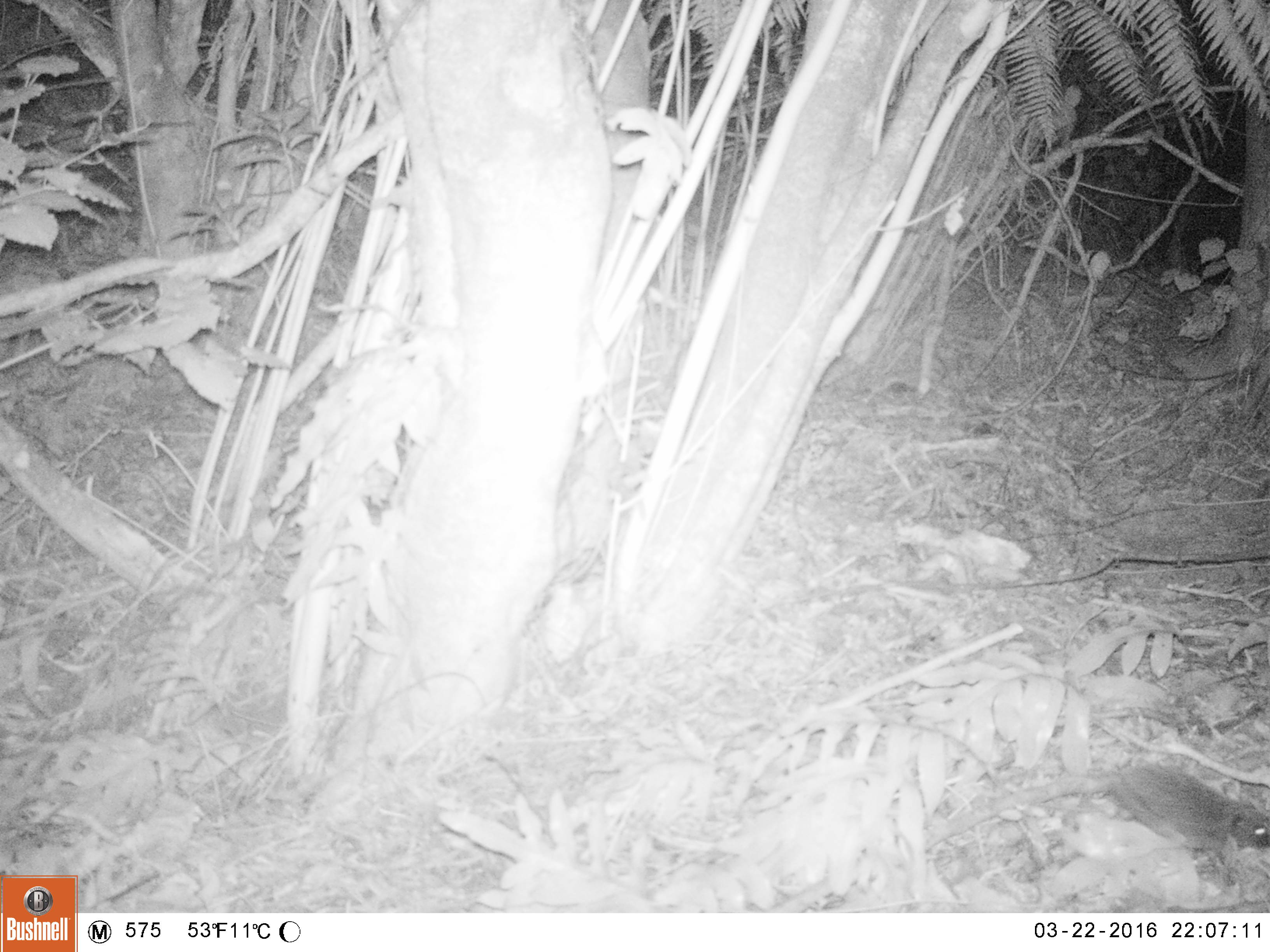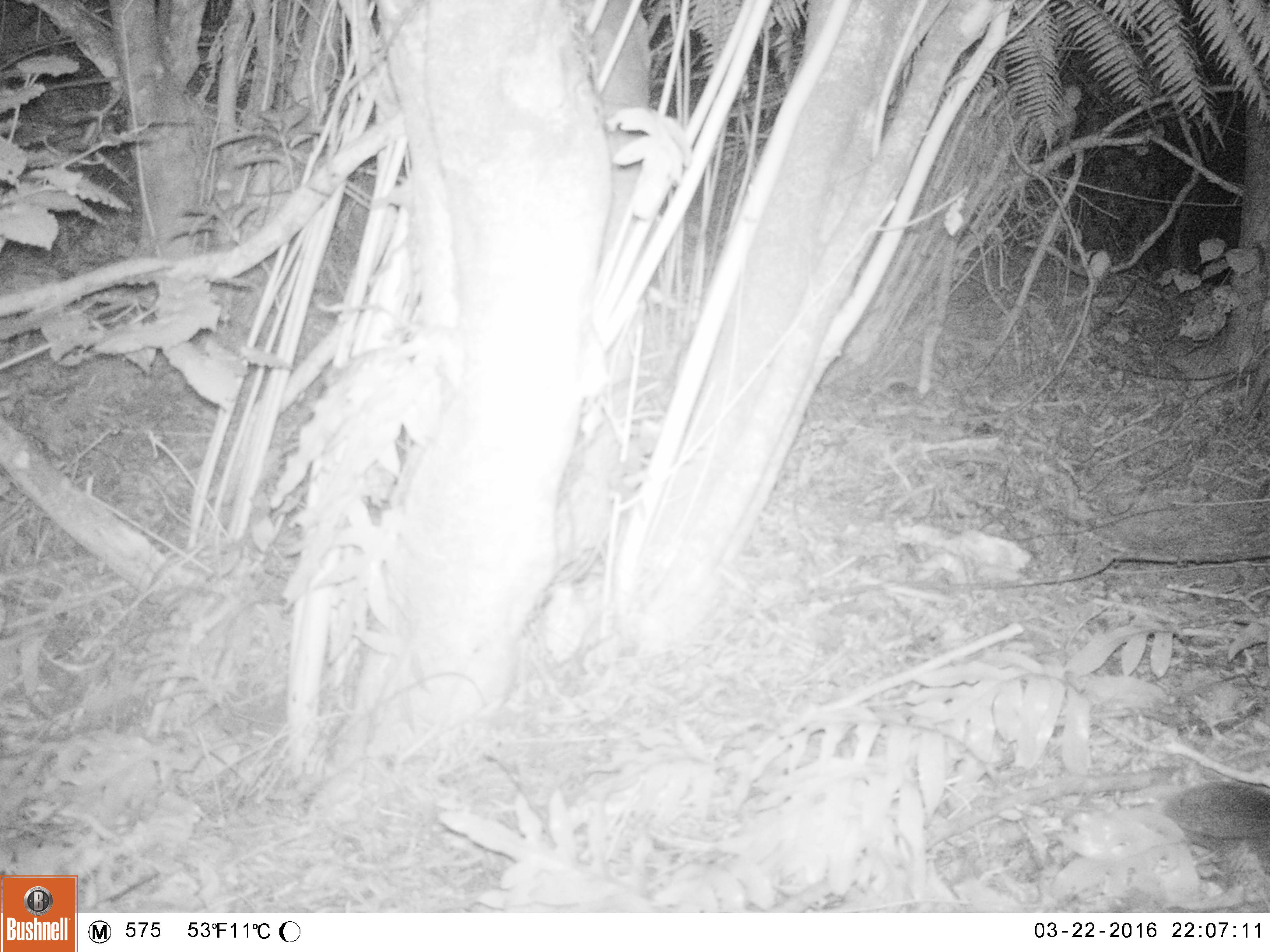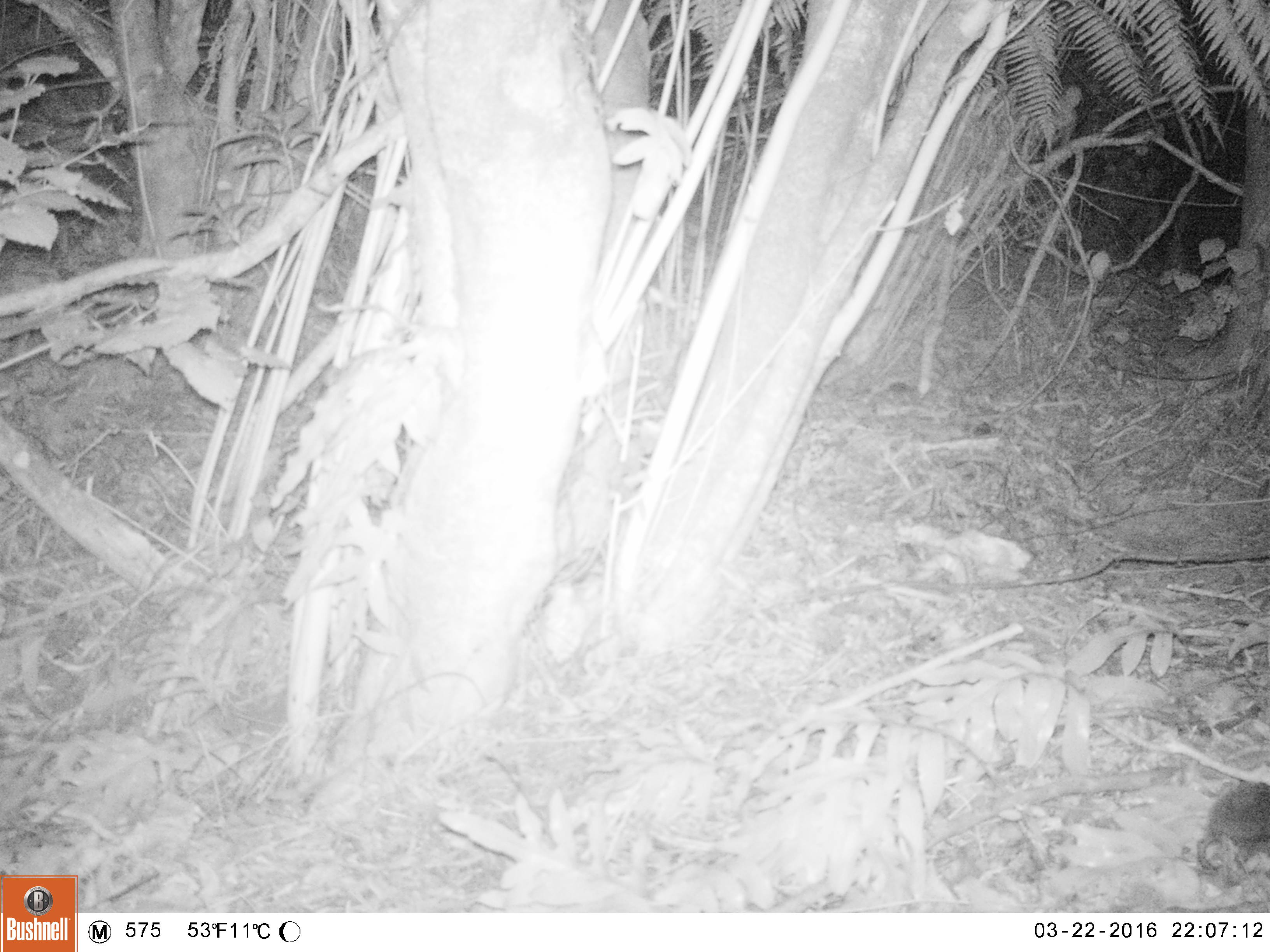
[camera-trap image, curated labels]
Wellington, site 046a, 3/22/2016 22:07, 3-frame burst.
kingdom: Animalia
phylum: Chordata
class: Mammalia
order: Eulipotyphla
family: Erinaceidae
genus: Erinaceus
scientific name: Erinaceus europaeus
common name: hedgehog